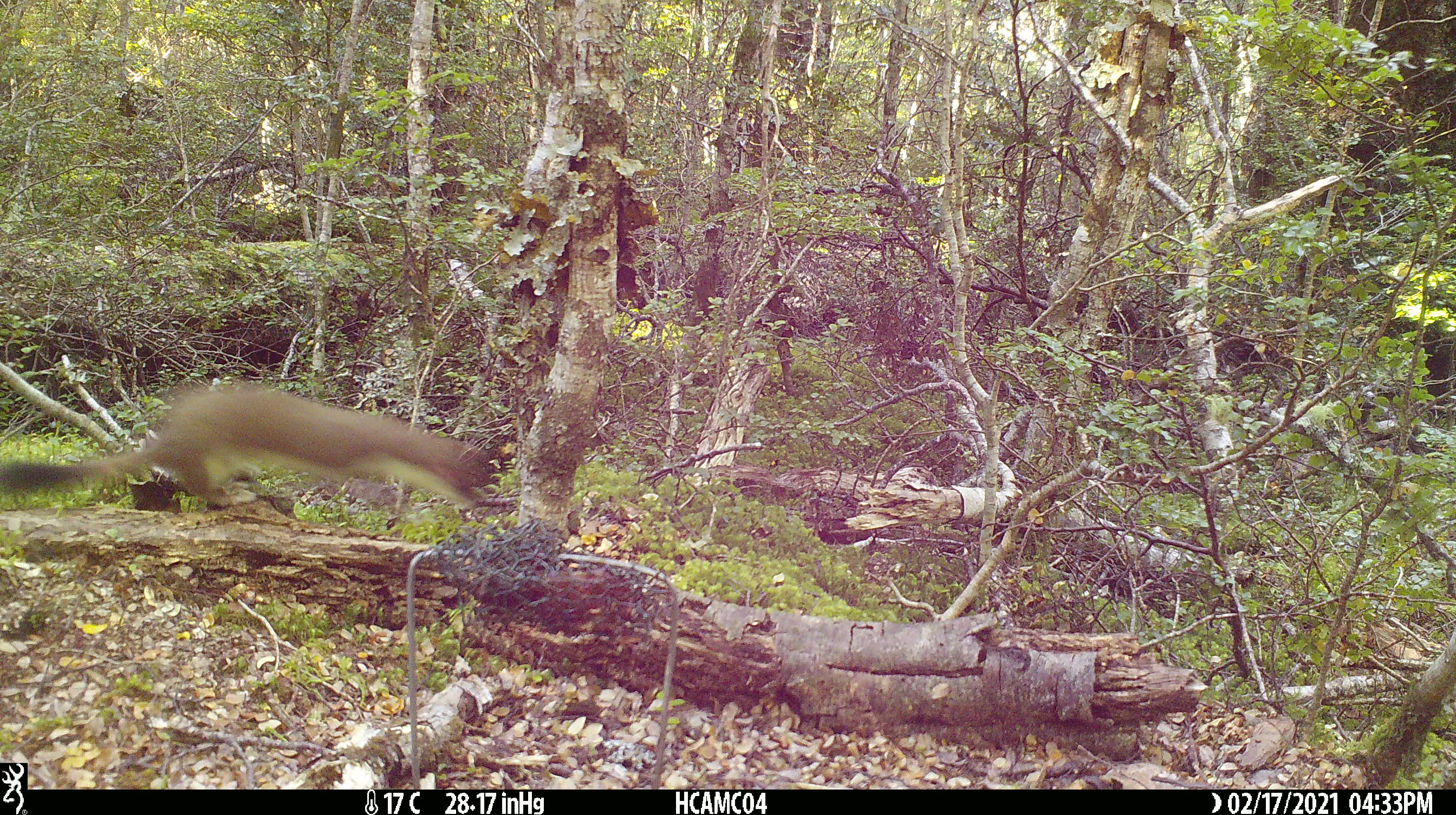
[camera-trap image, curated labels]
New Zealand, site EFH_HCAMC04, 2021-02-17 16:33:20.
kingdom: Animalia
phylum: Chordata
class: Mammalia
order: Carnivora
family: Mustelidae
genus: Mustela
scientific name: Mustela erminea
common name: stoat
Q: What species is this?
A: Stoat (Mustela erminea).